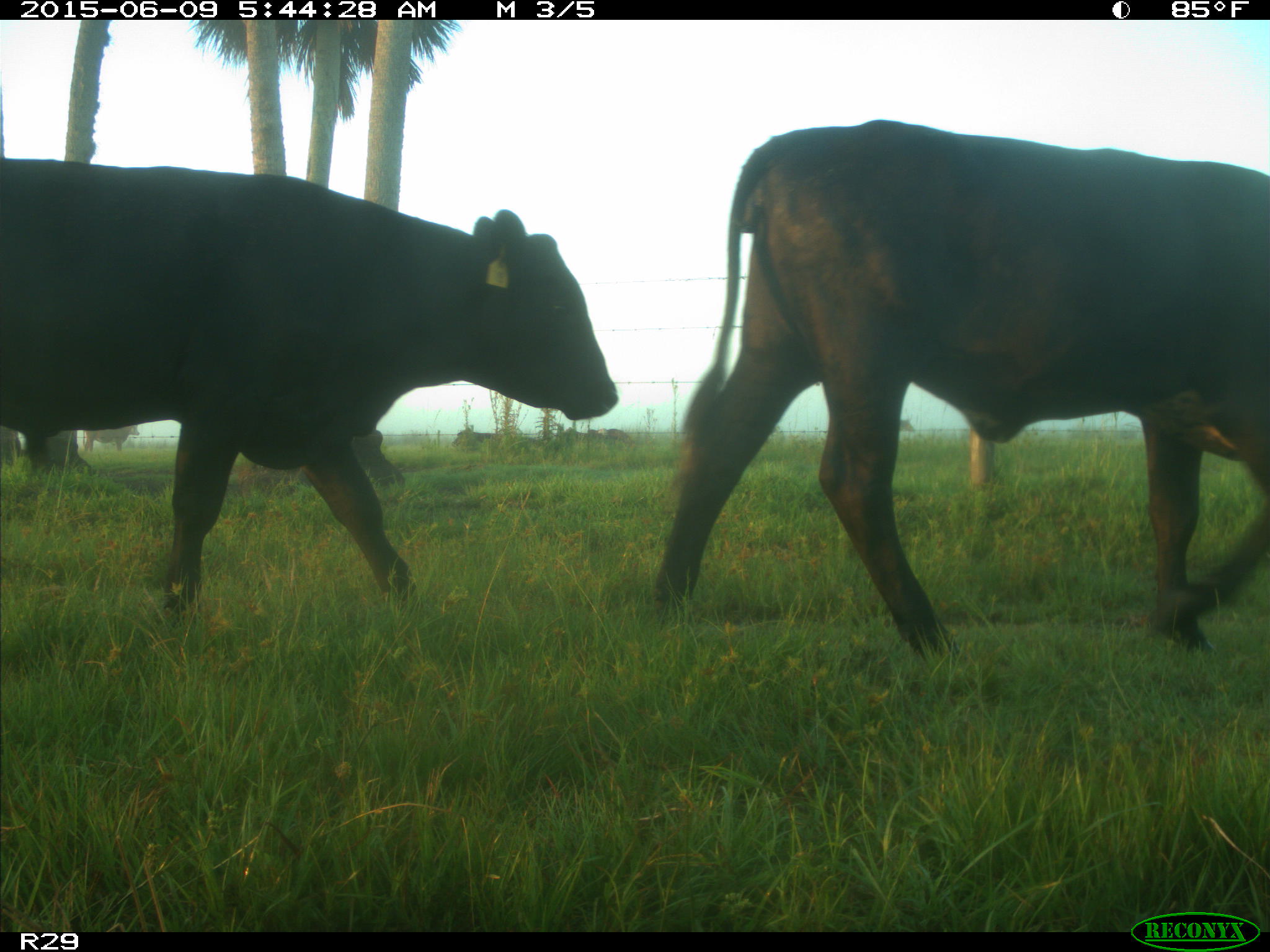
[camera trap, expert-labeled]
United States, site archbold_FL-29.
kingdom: Animalia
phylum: Chordata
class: Mammalia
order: Artiodactyla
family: Bovidae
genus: Bos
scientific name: Bos taurus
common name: domestic cow